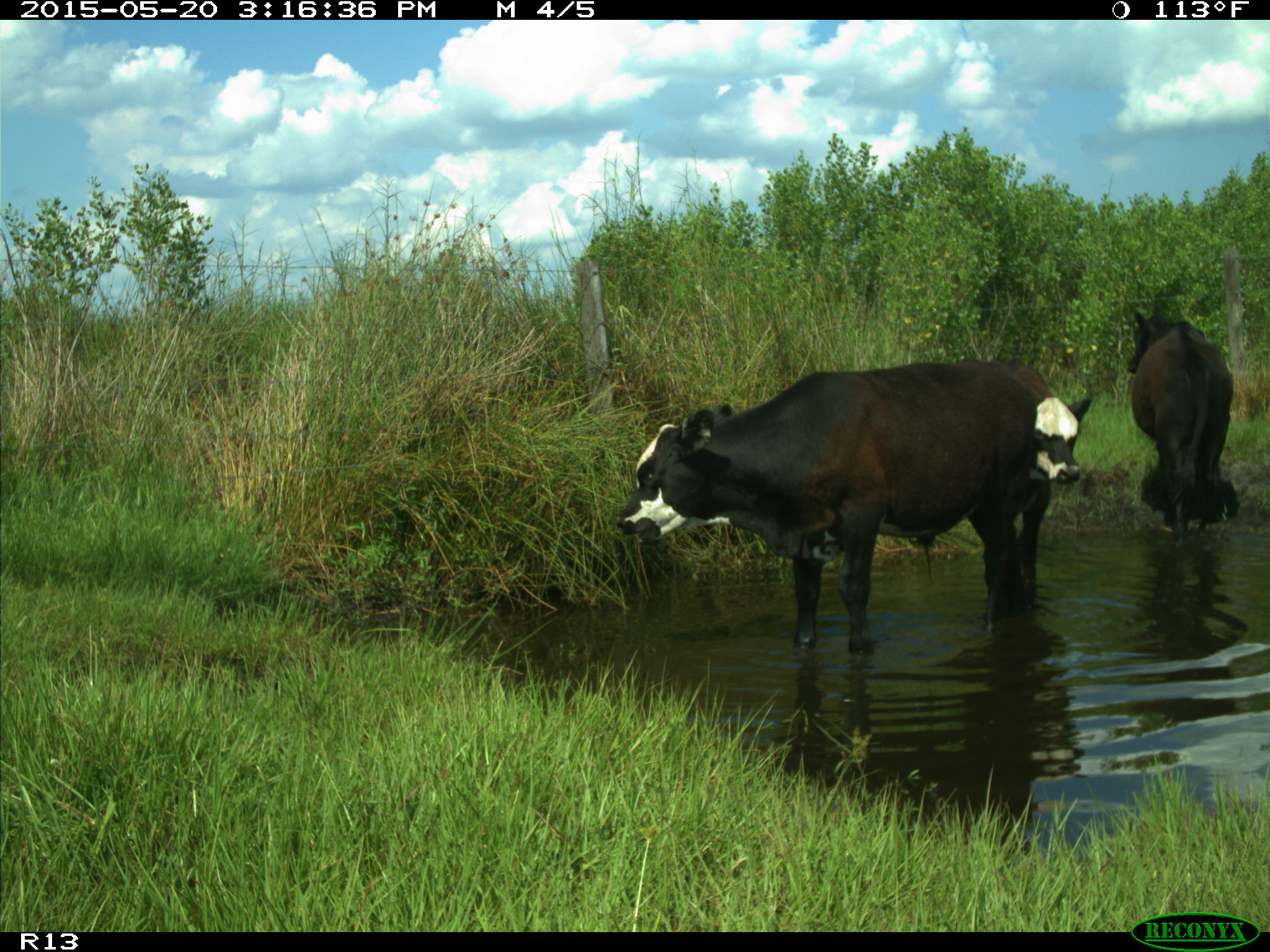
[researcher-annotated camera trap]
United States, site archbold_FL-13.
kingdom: Animalia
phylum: Chordata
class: Mammalia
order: Artiodactyla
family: Bovidae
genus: Bos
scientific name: Bos taurus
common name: domestic cow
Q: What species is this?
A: Bos taurus (domestic cow).